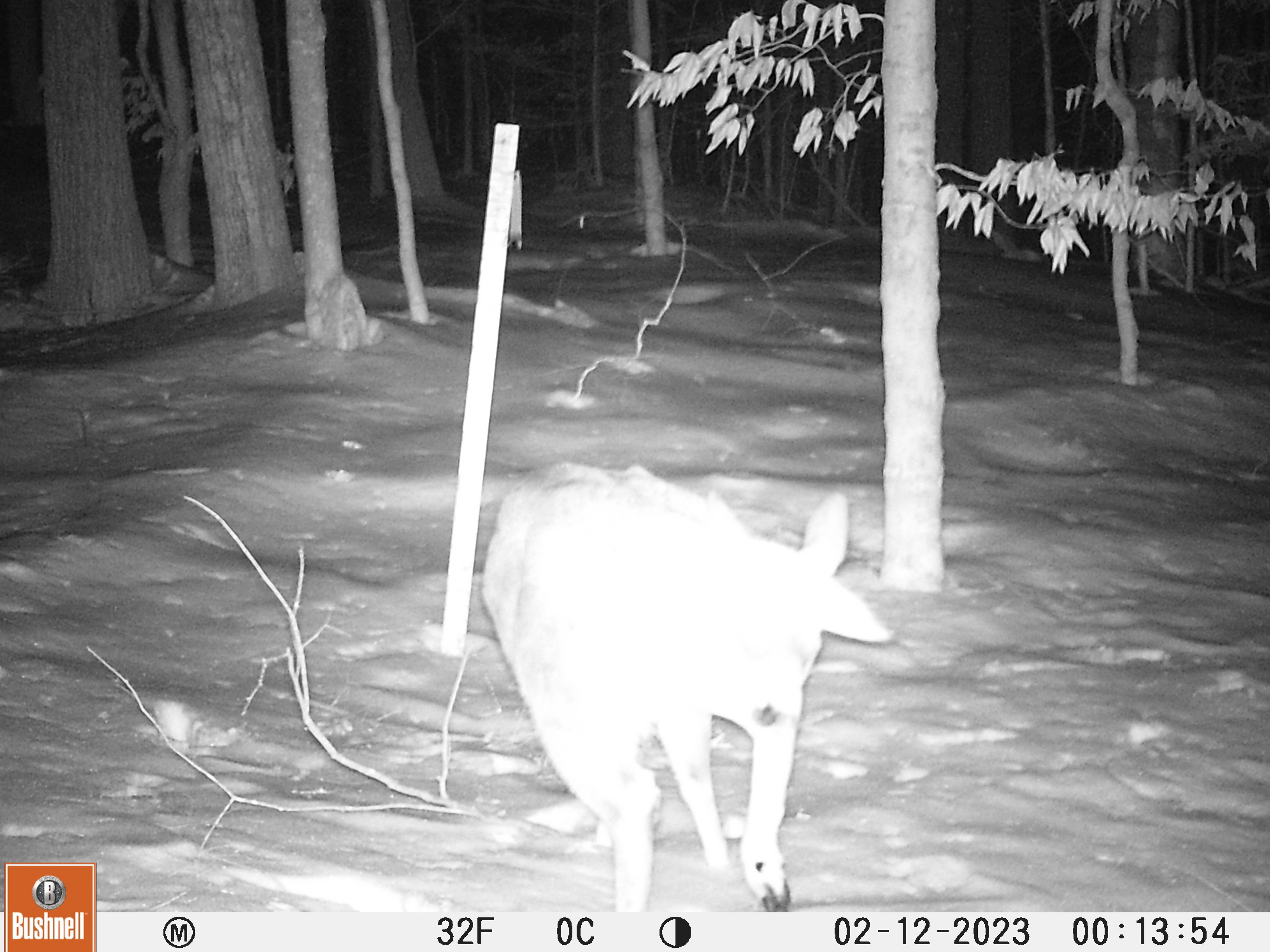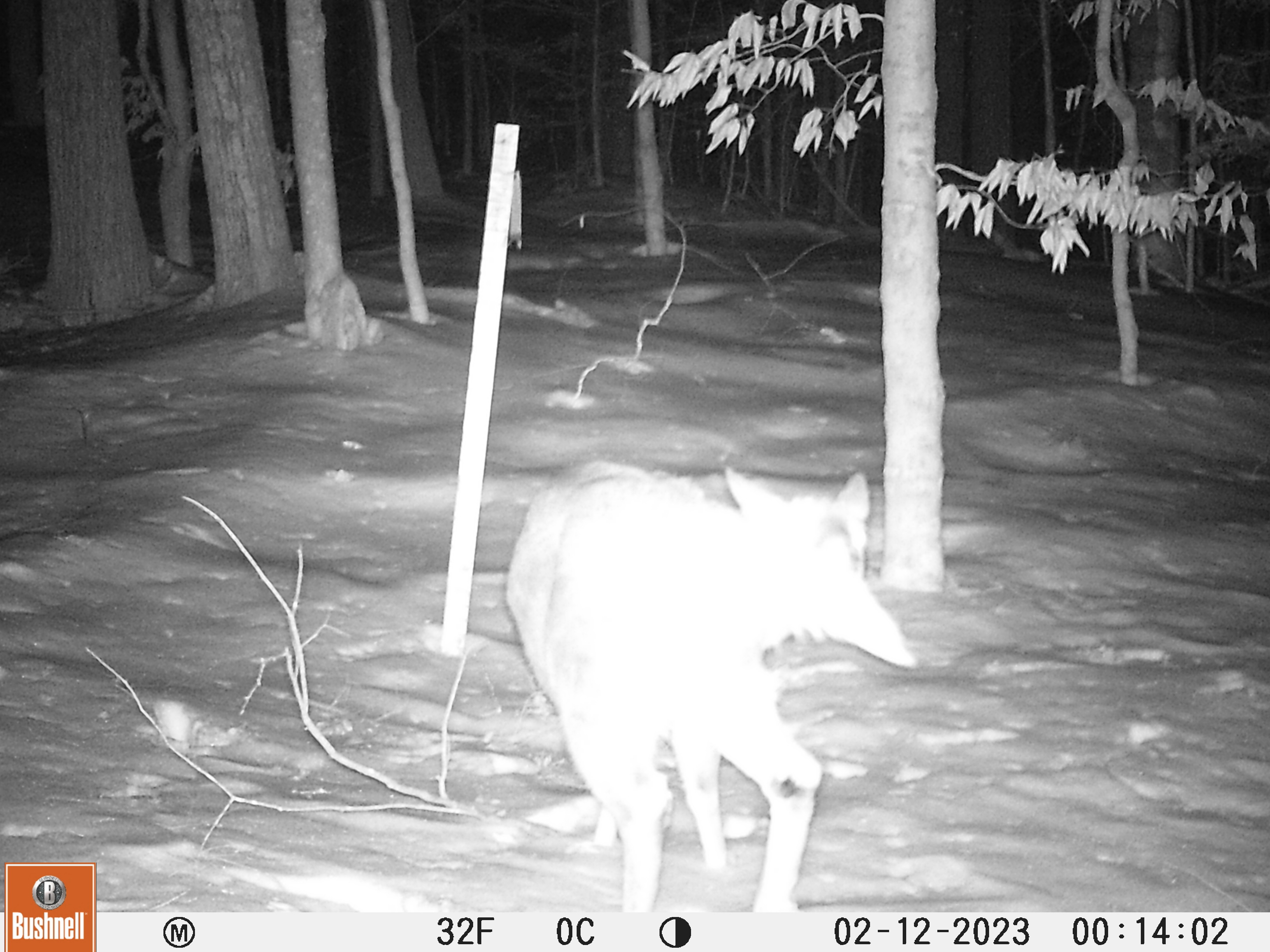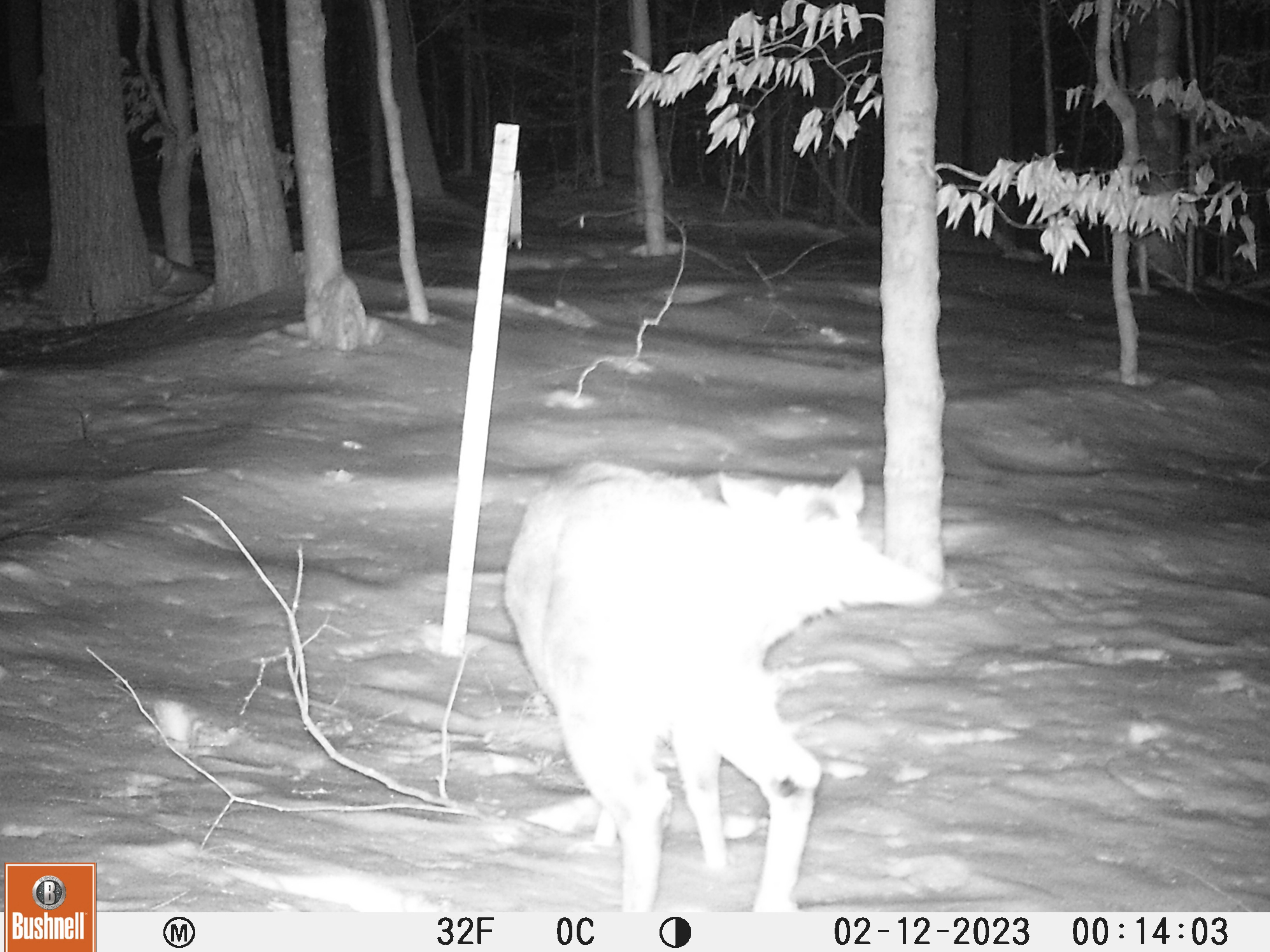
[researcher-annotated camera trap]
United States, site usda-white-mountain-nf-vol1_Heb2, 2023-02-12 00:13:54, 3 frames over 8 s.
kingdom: Animalia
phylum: Chordata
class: Mammalia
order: Artiodactyla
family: Cervidae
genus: Odocoileus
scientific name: Odocoileus virginianus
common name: white-tailed deer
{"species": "white-tailed deer (Odocoileus virginianus)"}